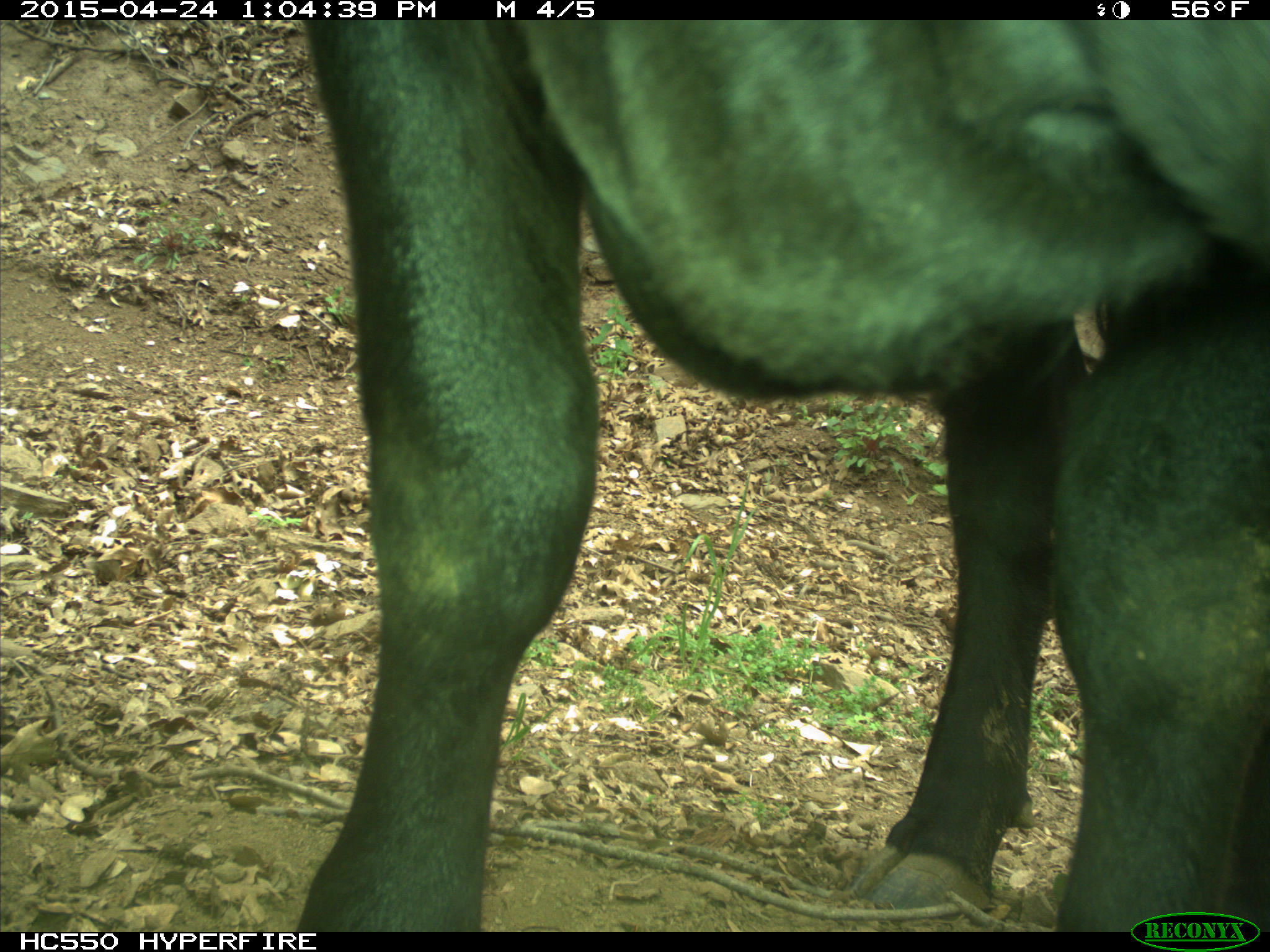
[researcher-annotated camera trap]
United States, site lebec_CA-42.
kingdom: Animalia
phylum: Chordata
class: Mammalia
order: Artiodactyla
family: Bovidae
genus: Bos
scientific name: Bos taurus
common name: domestic cow